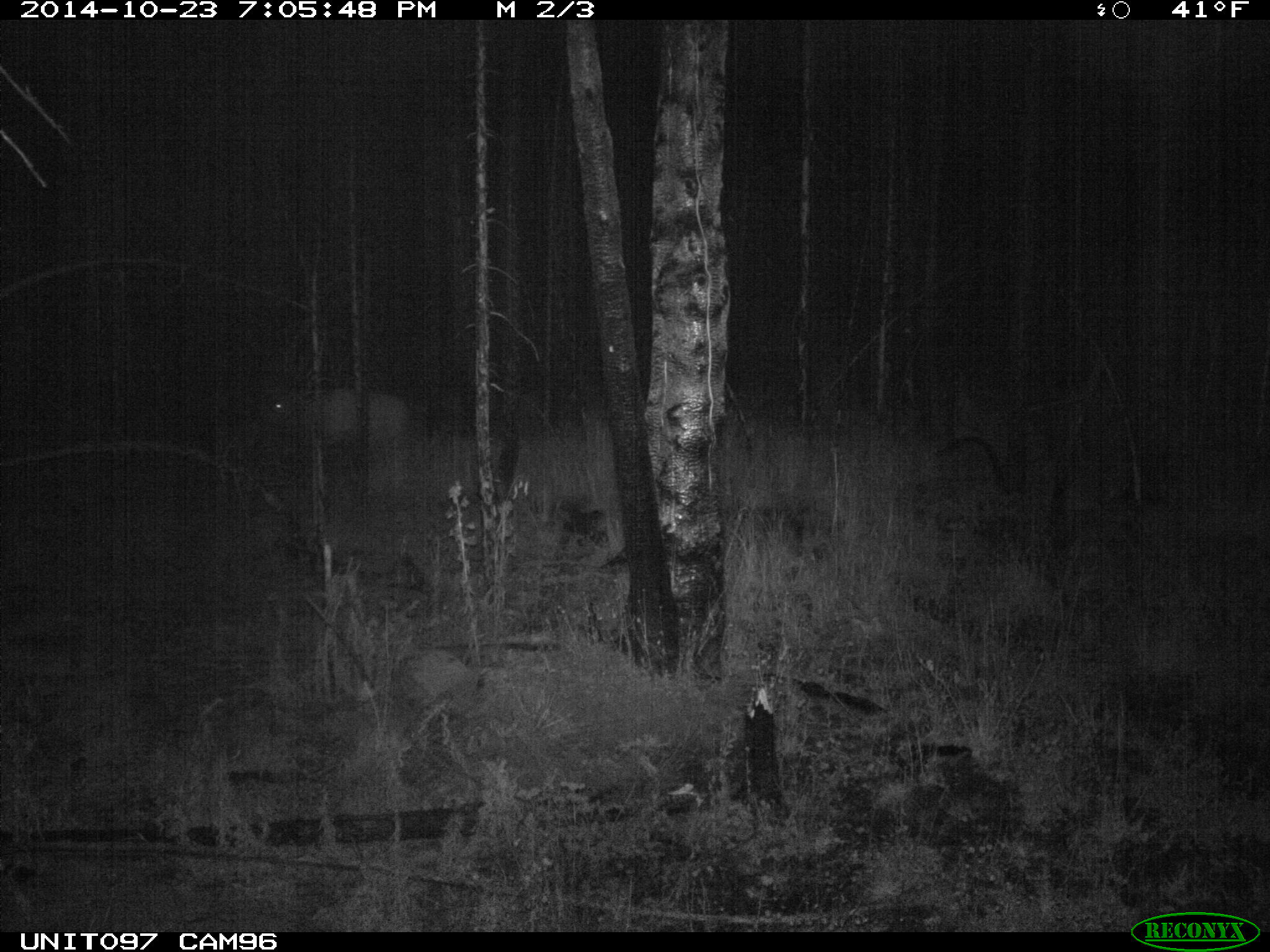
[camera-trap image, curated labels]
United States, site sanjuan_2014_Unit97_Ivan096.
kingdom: Animalia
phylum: Chordata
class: Mammalia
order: Artiodactyla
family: Cervidae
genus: Cervus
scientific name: Cervus elaphus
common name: red deer